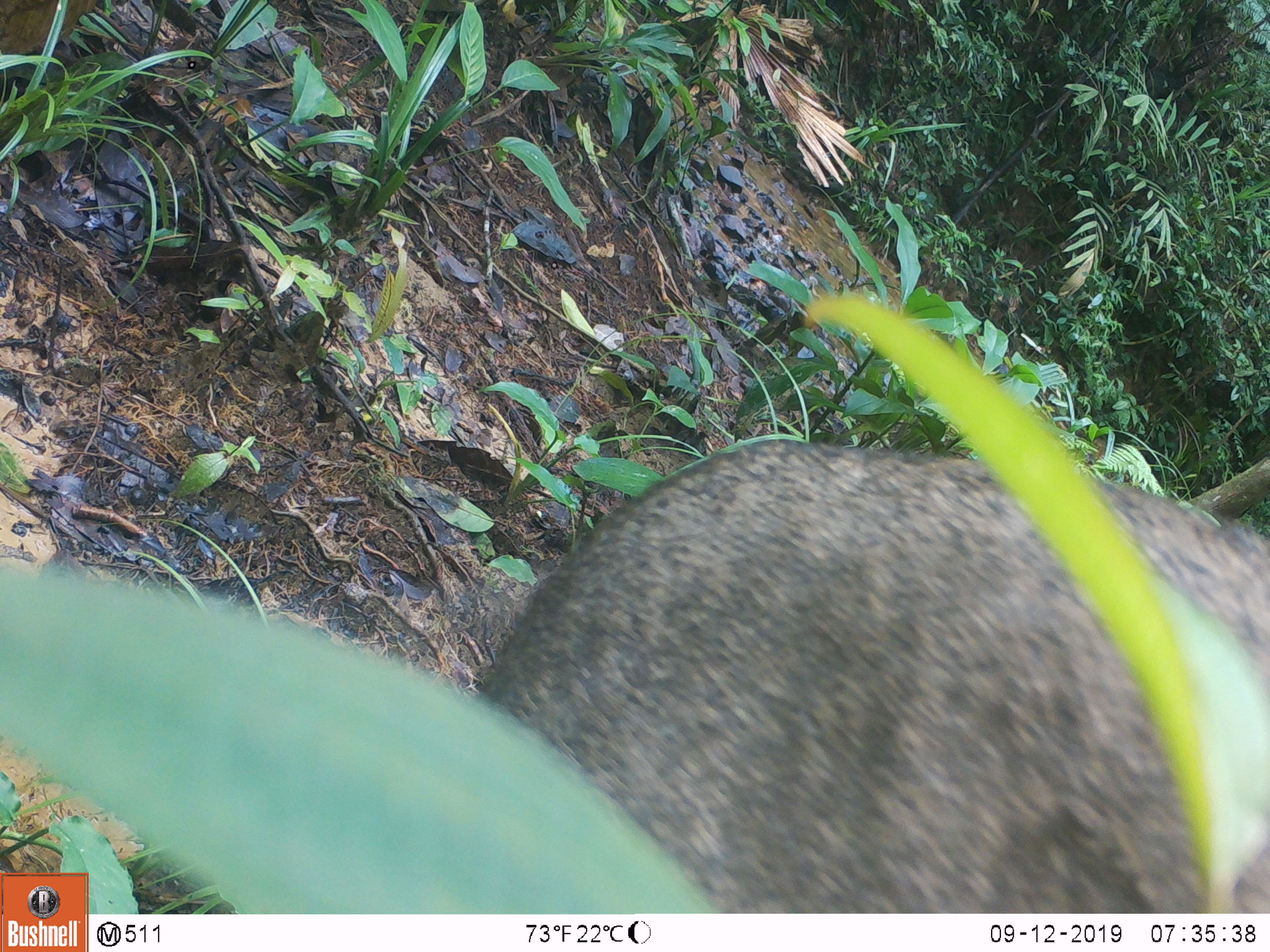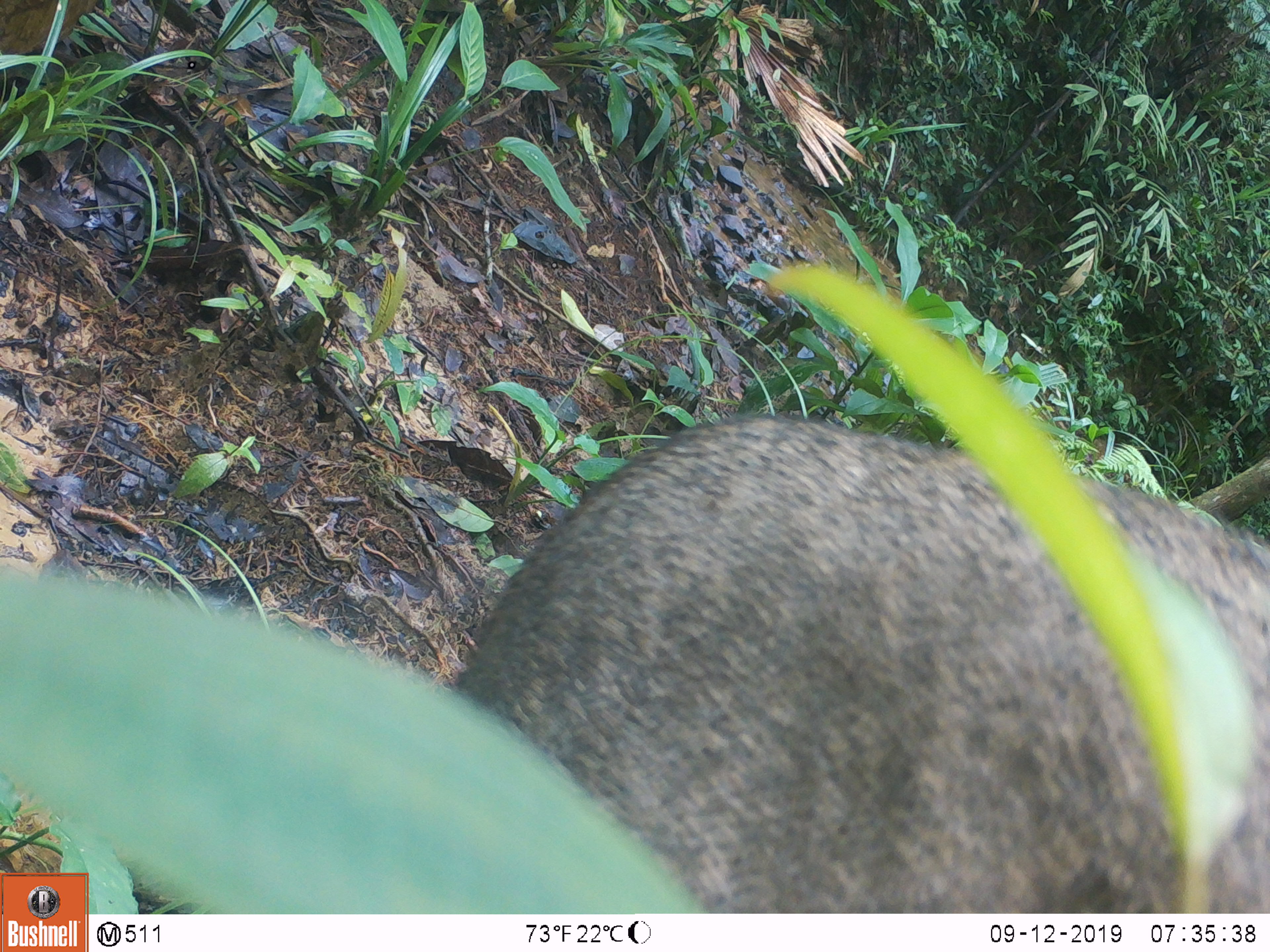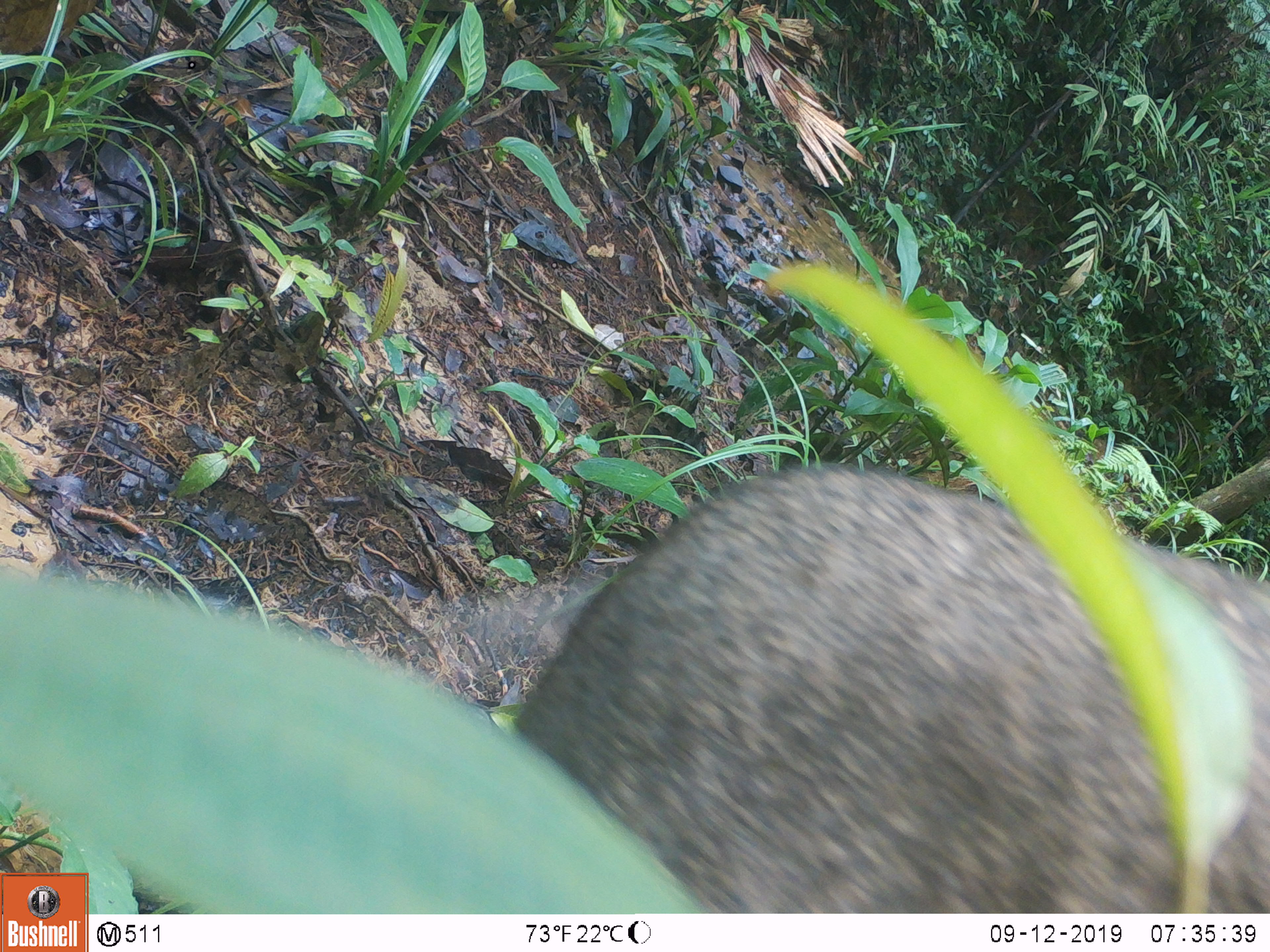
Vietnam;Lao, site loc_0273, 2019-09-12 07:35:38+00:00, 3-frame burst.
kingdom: Animalia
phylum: Chordata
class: Mammalia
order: Artiodactyla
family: Suidae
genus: Sus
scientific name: Sus scrofa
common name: eurasian wild pig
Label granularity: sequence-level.